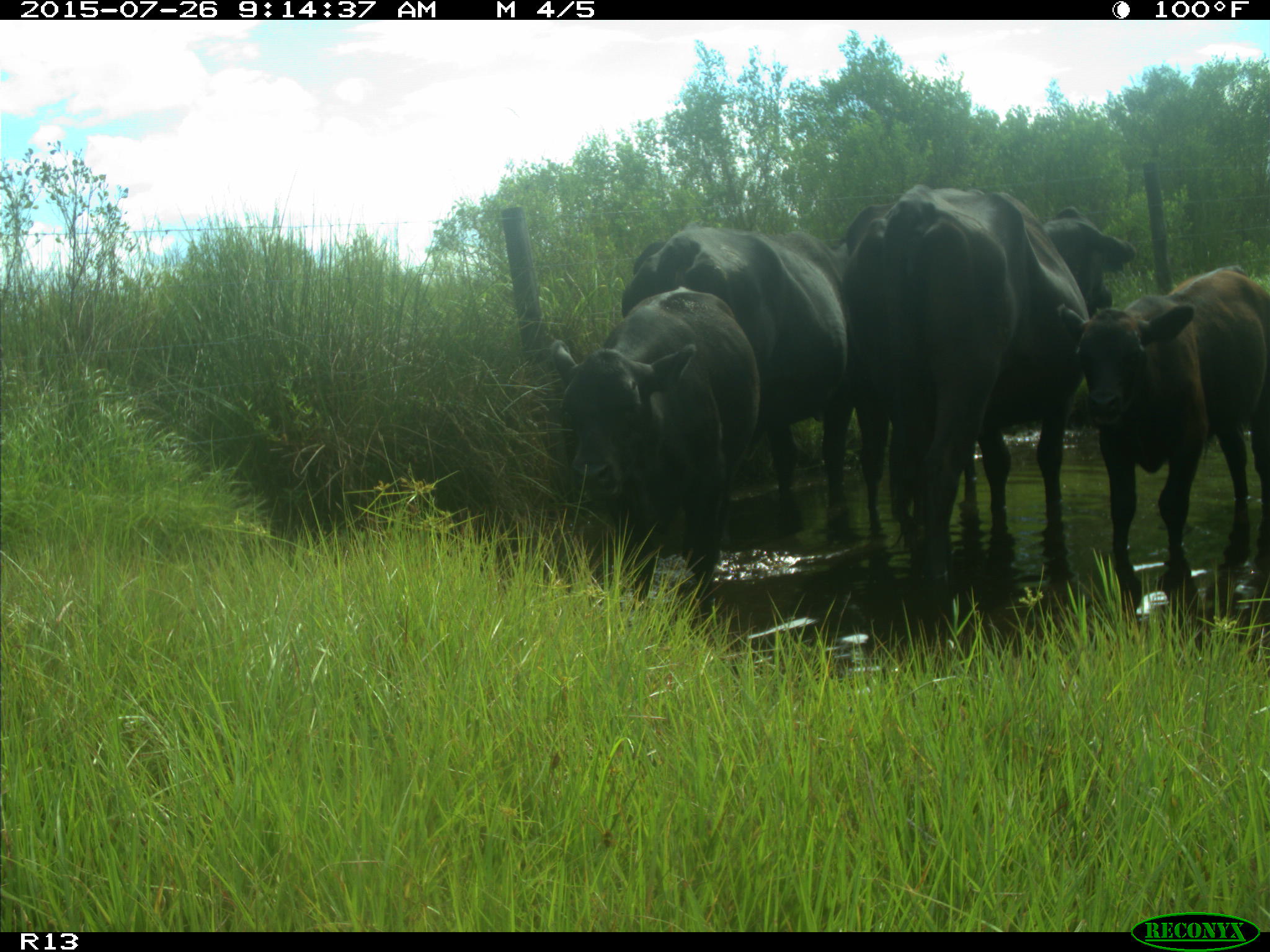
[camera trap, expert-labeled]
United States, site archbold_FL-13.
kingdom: Animalia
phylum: Chordata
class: Mammalia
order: Artiodactyla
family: Bovidae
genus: Bos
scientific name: Bos taurus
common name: domestic cow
Bos taurus (domestic cow).